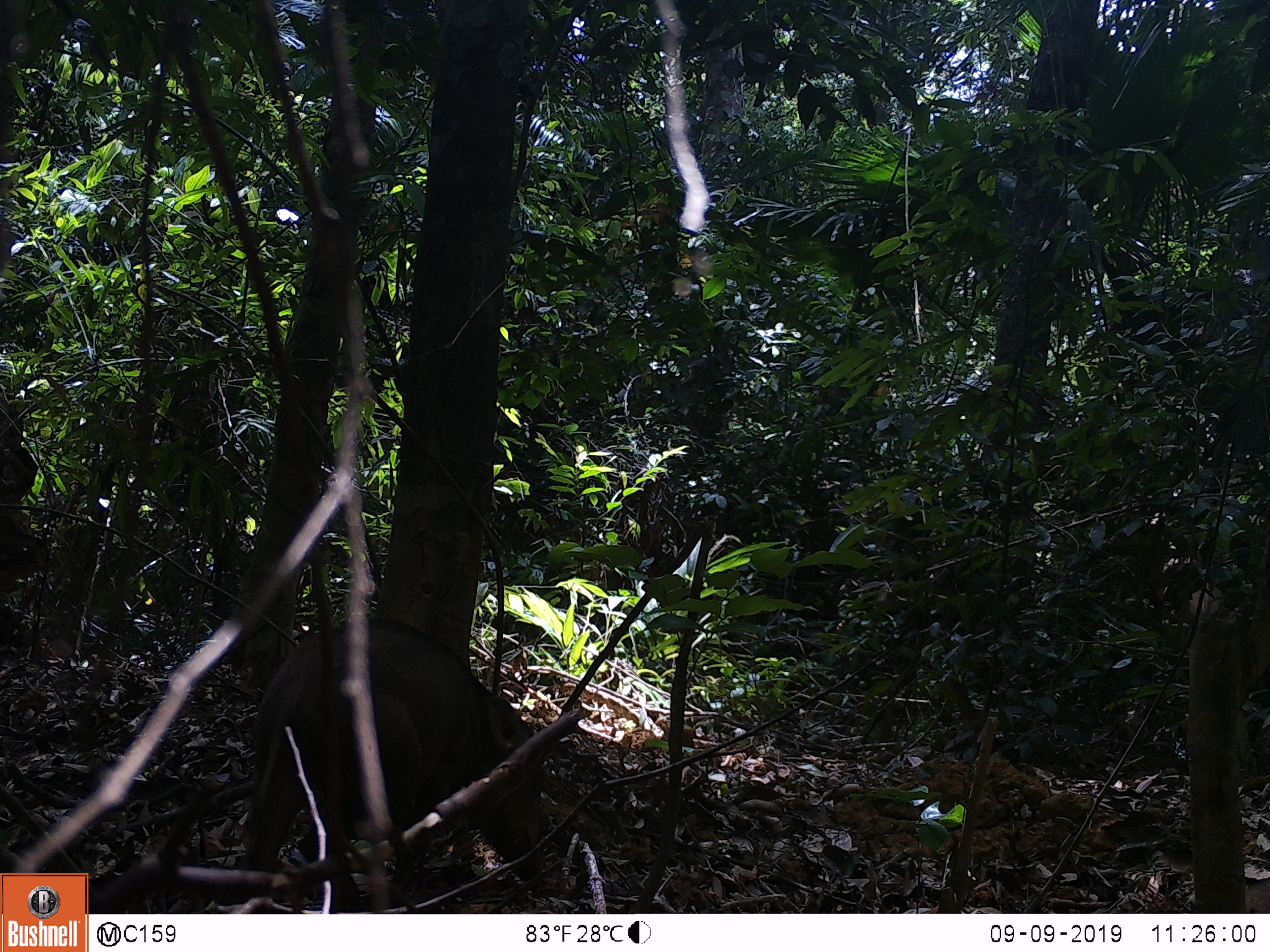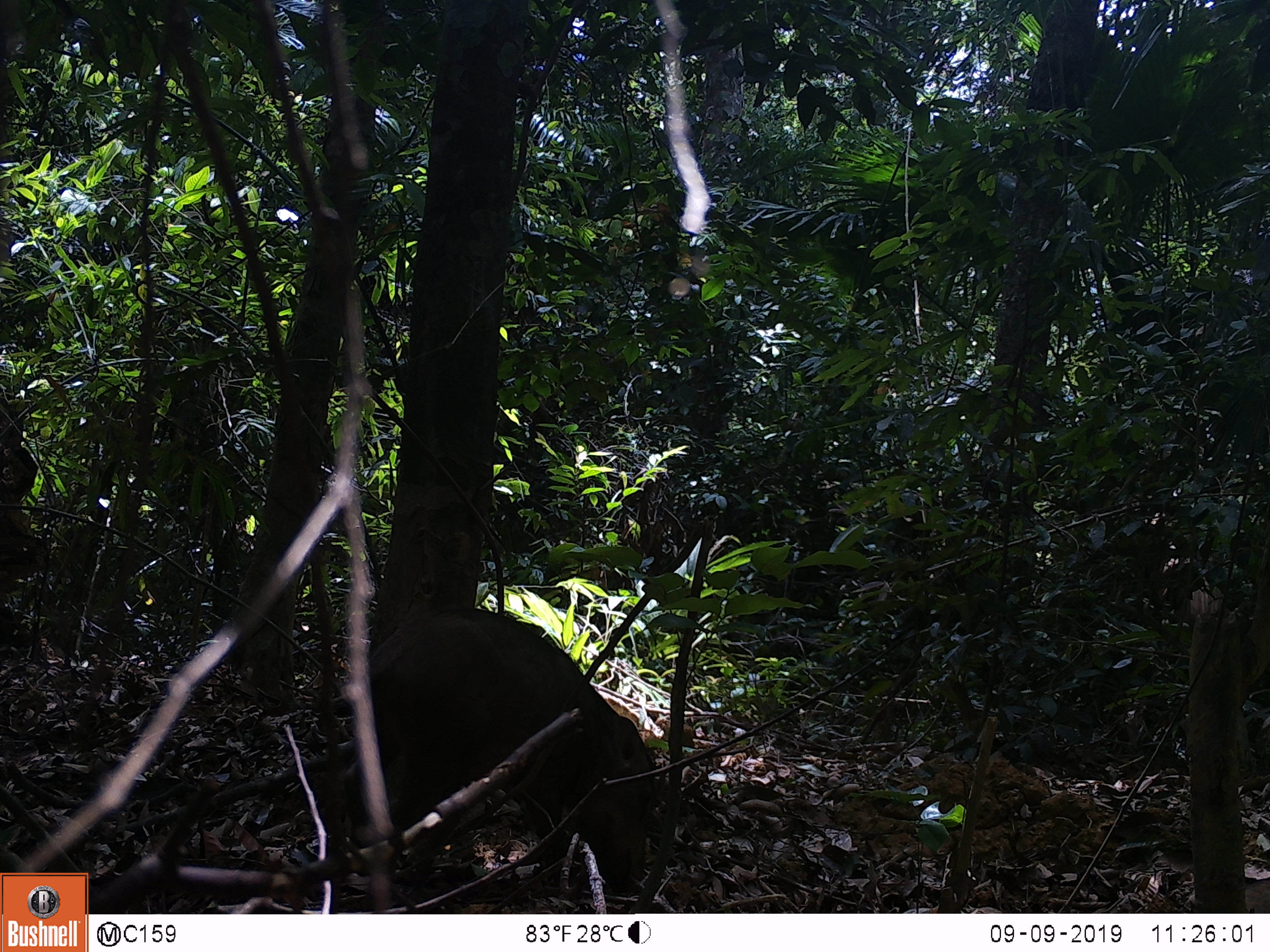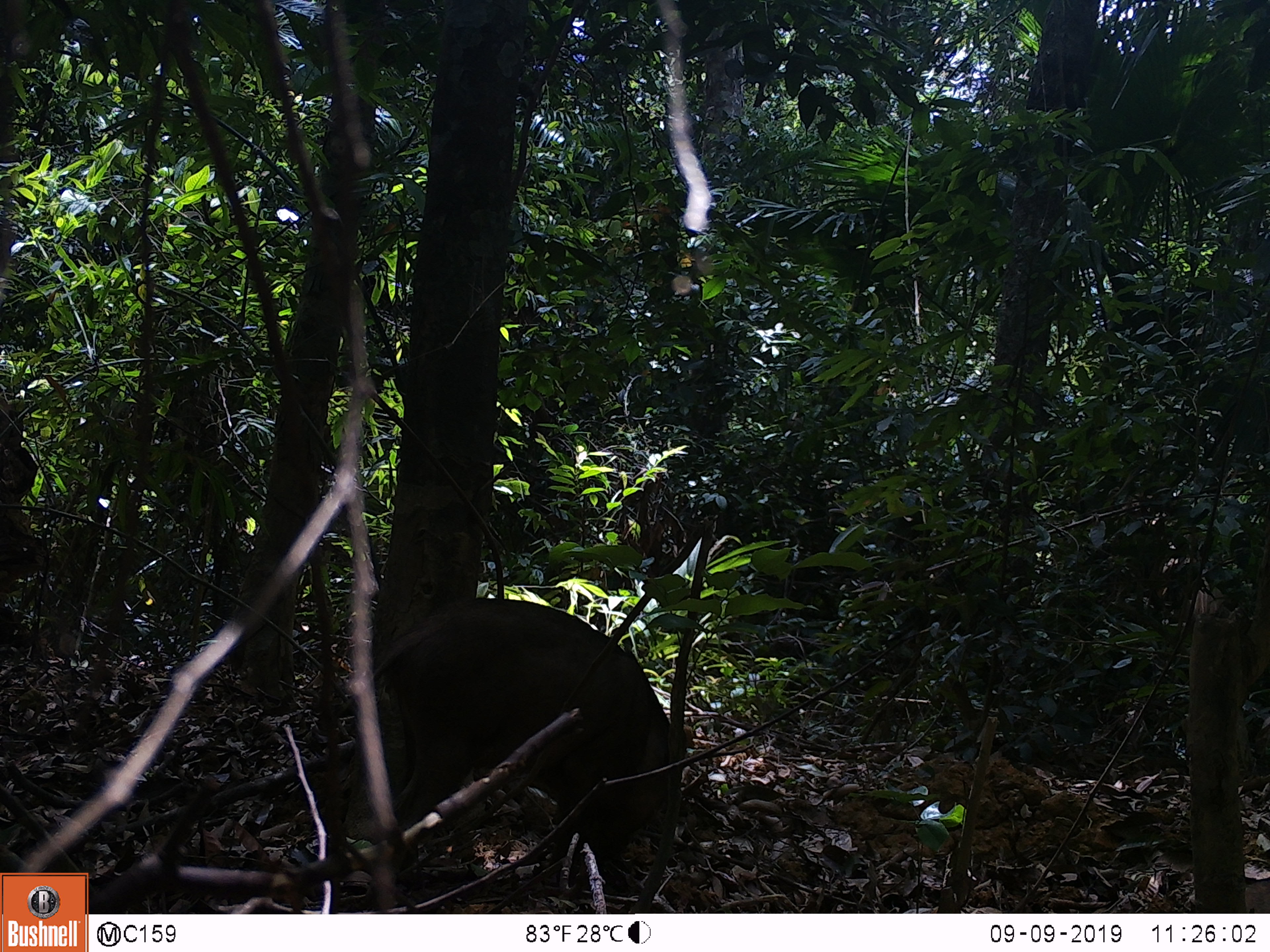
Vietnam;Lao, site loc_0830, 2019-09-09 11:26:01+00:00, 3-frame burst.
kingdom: Animalia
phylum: Chordata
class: Mammalia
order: Artiodactyla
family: Suidae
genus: Sus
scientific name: Sus scrofa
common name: eurasian wild pig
Eurasian wild pig (Sus scrofa). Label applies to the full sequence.